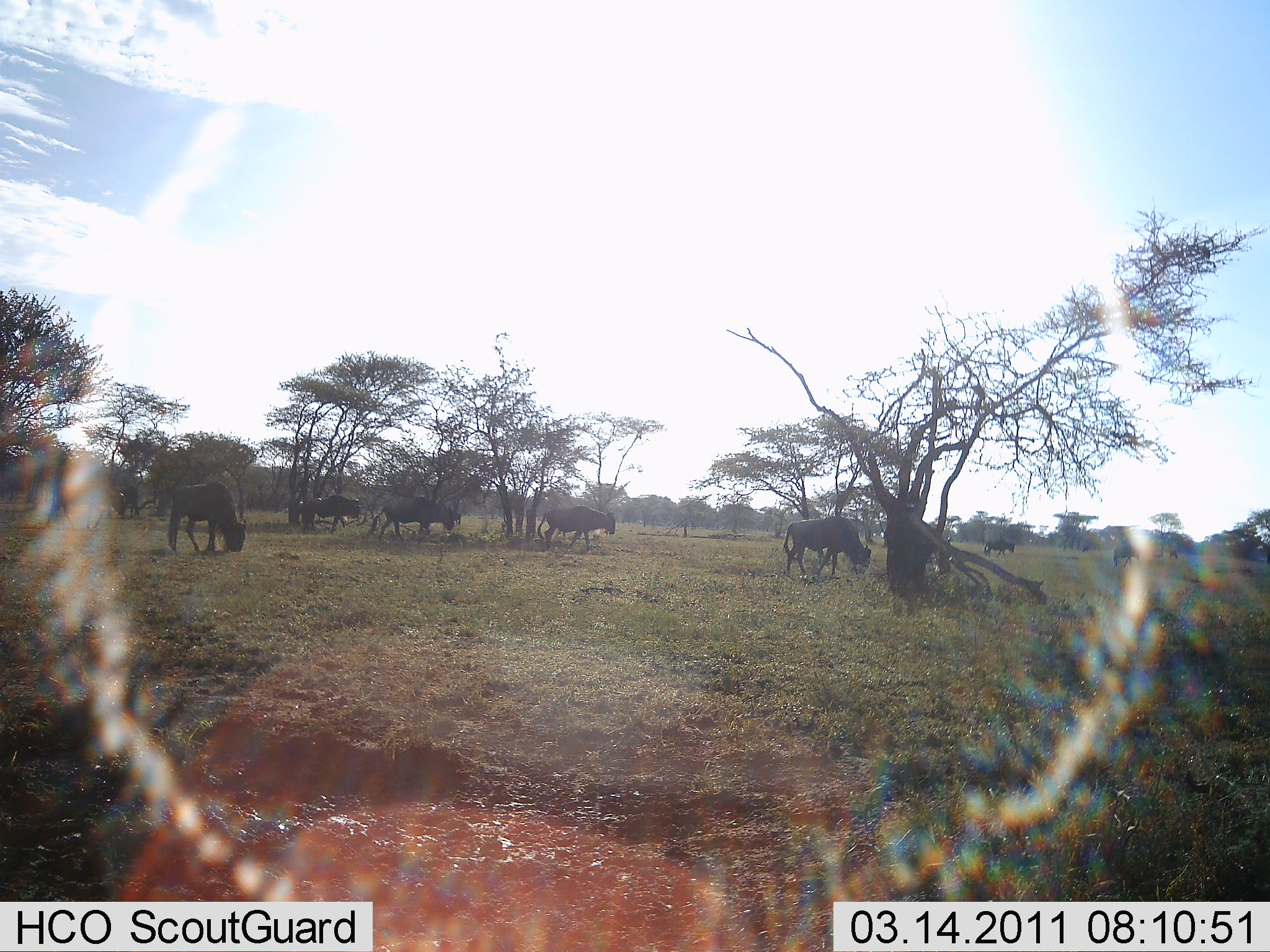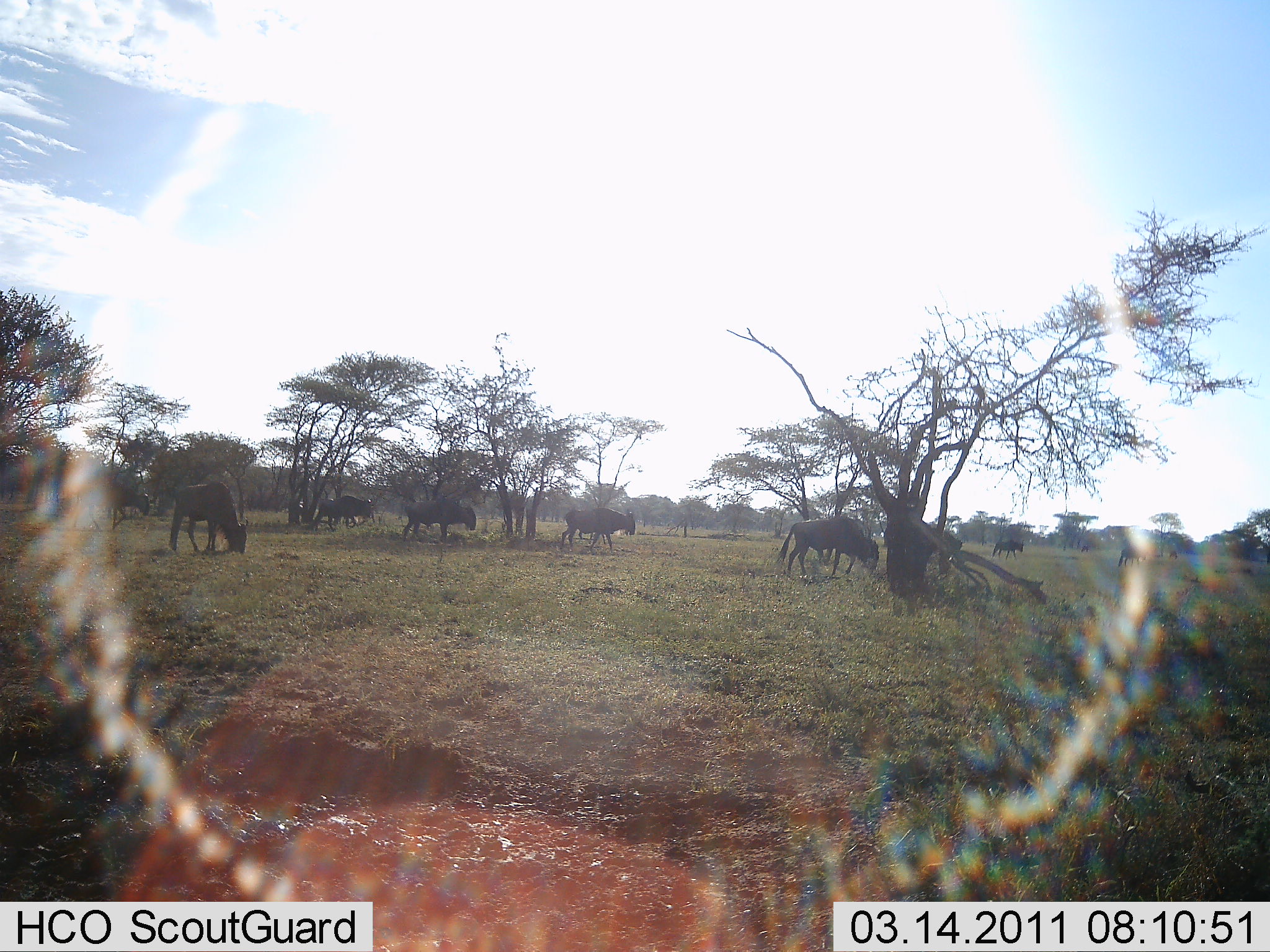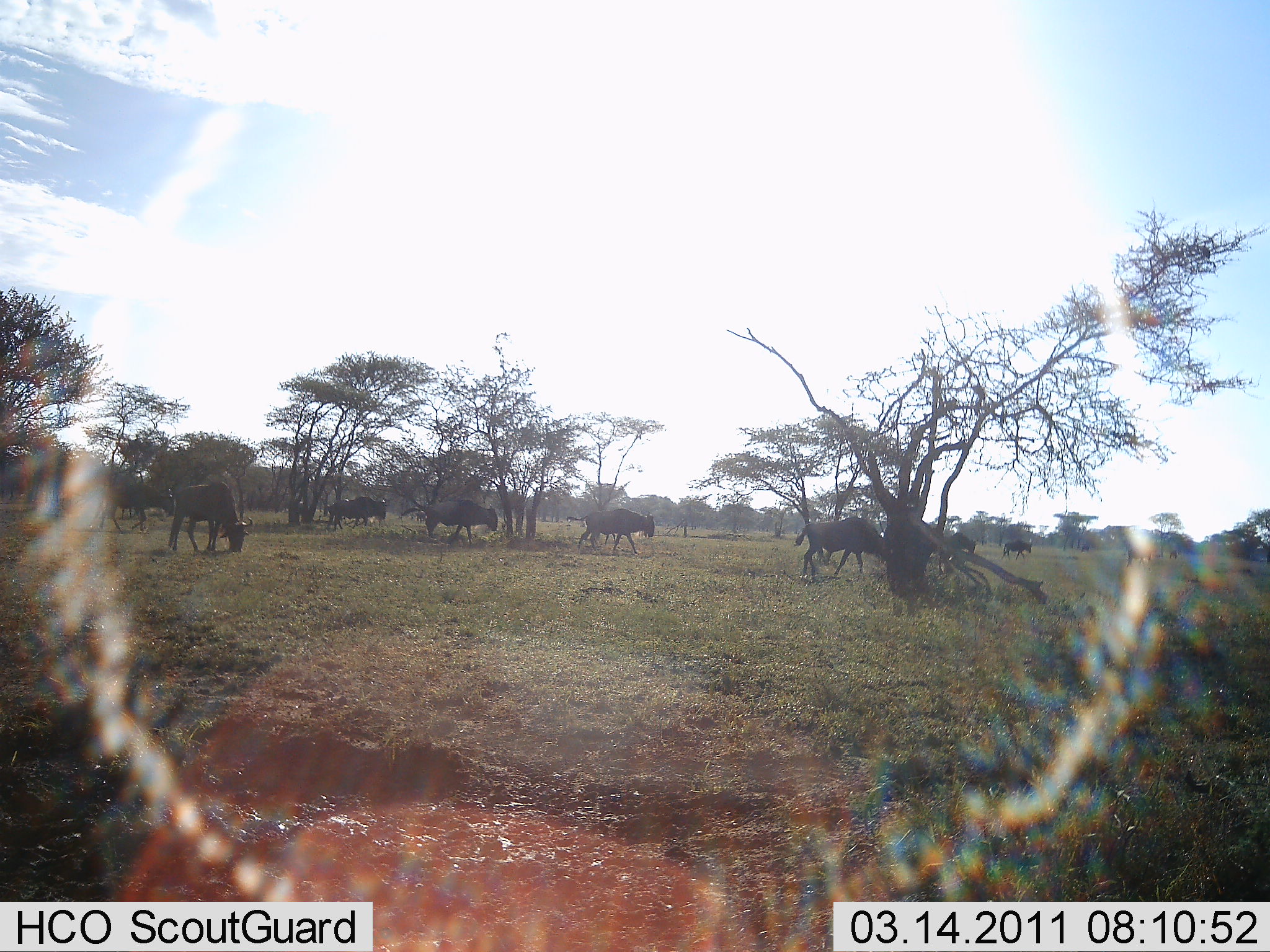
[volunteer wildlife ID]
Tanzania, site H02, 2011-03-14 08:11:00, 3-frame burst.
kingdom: Animalia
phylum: Chordata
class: Mammalia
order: Artiodactyla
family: Bovidae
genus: Connochaetes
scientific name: Connochaetes taurinus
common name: blue wildebeest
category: wildebeest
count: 9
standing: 23%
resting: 0%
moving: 92%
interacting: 0%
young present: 0%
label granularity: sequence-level